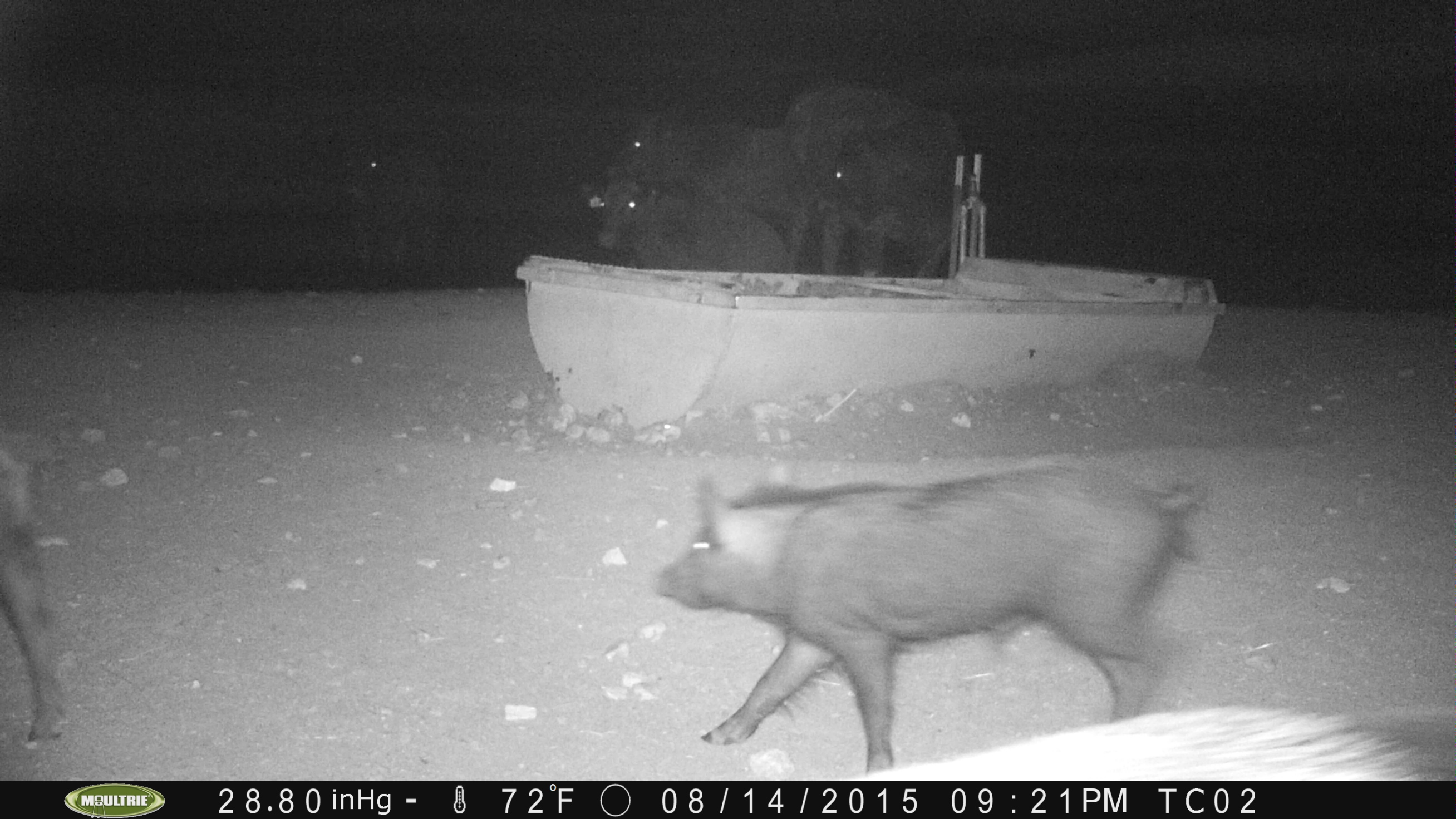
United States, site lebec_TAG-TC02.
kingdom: Animalia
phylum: Chordata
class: Mammalia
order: Artiodactyla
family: Suidae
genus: Sus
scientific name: Sus scrofa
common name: wild boar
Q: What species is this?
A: Sus scrofa (wild boar).